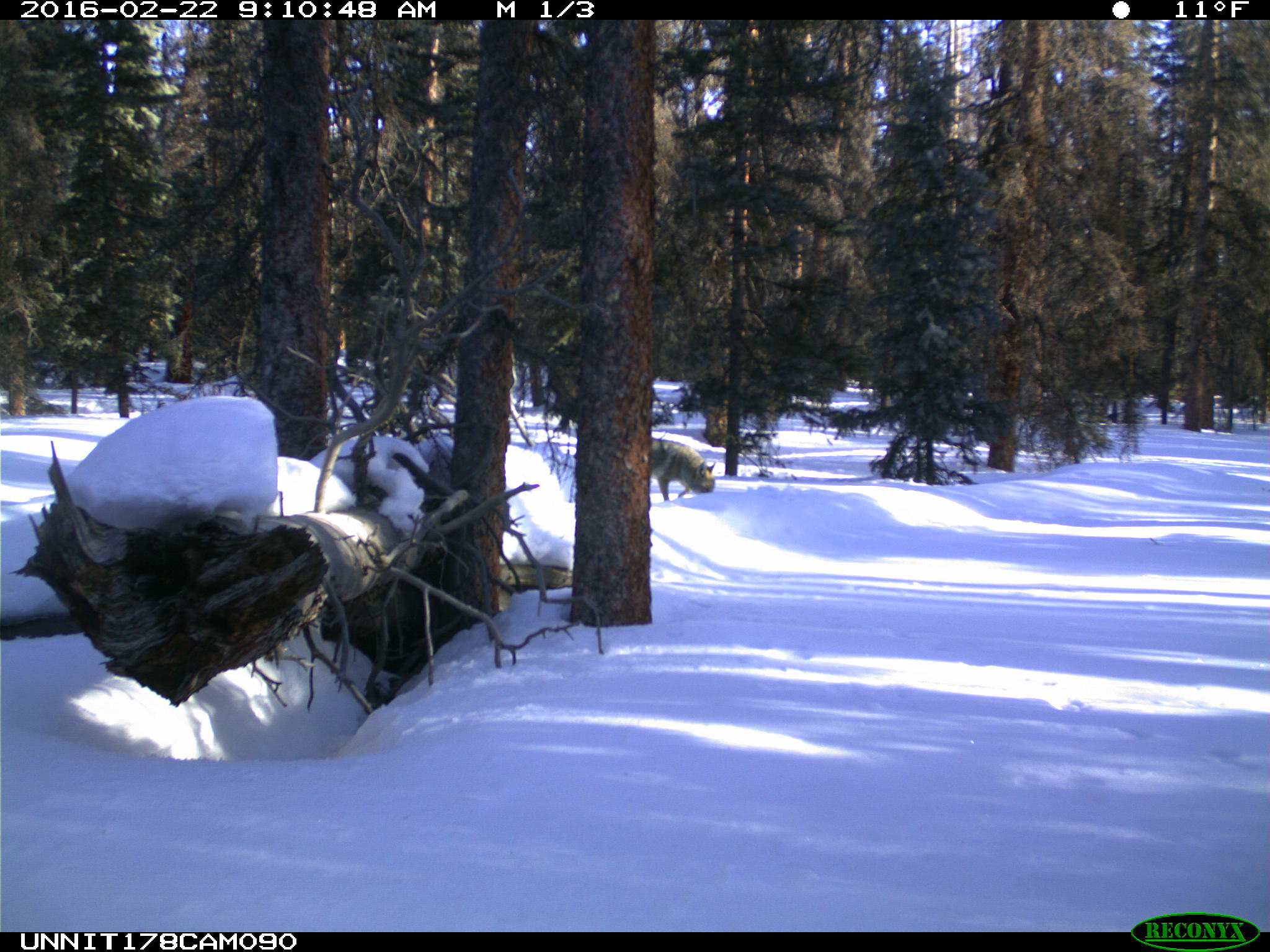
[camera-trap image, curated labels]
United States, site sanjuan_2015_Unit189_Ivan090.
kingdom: Animalia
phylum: Chordata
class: Mammalia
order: Carnivora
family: Canidae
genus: Canis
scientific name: Canis latrans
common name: coyote